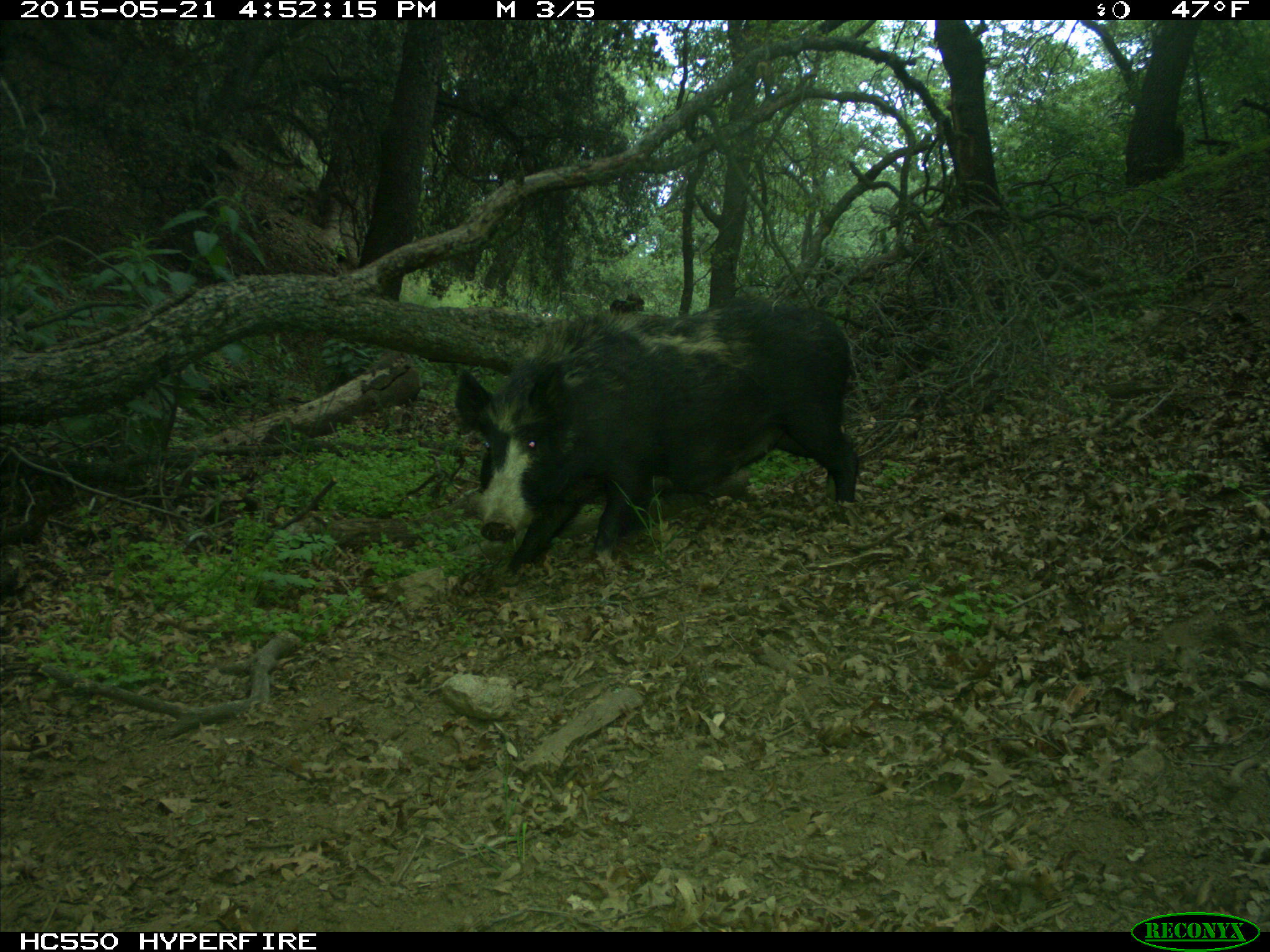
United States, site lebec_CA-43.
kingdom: Animalia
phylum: Chordata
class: Mammalia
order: Artiodactyla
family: Suidae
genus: Sus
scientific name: Sus scrofa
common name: wild boar